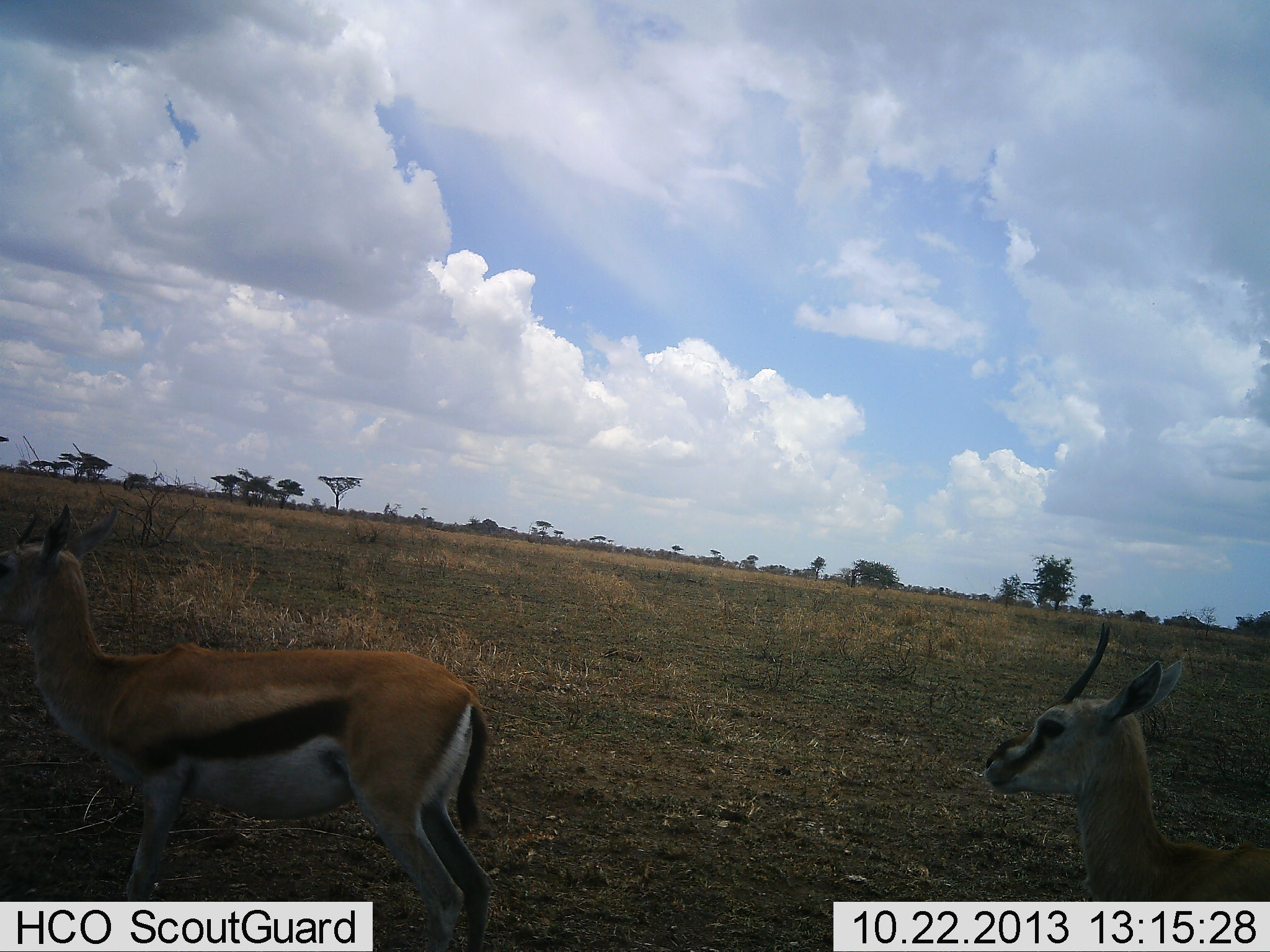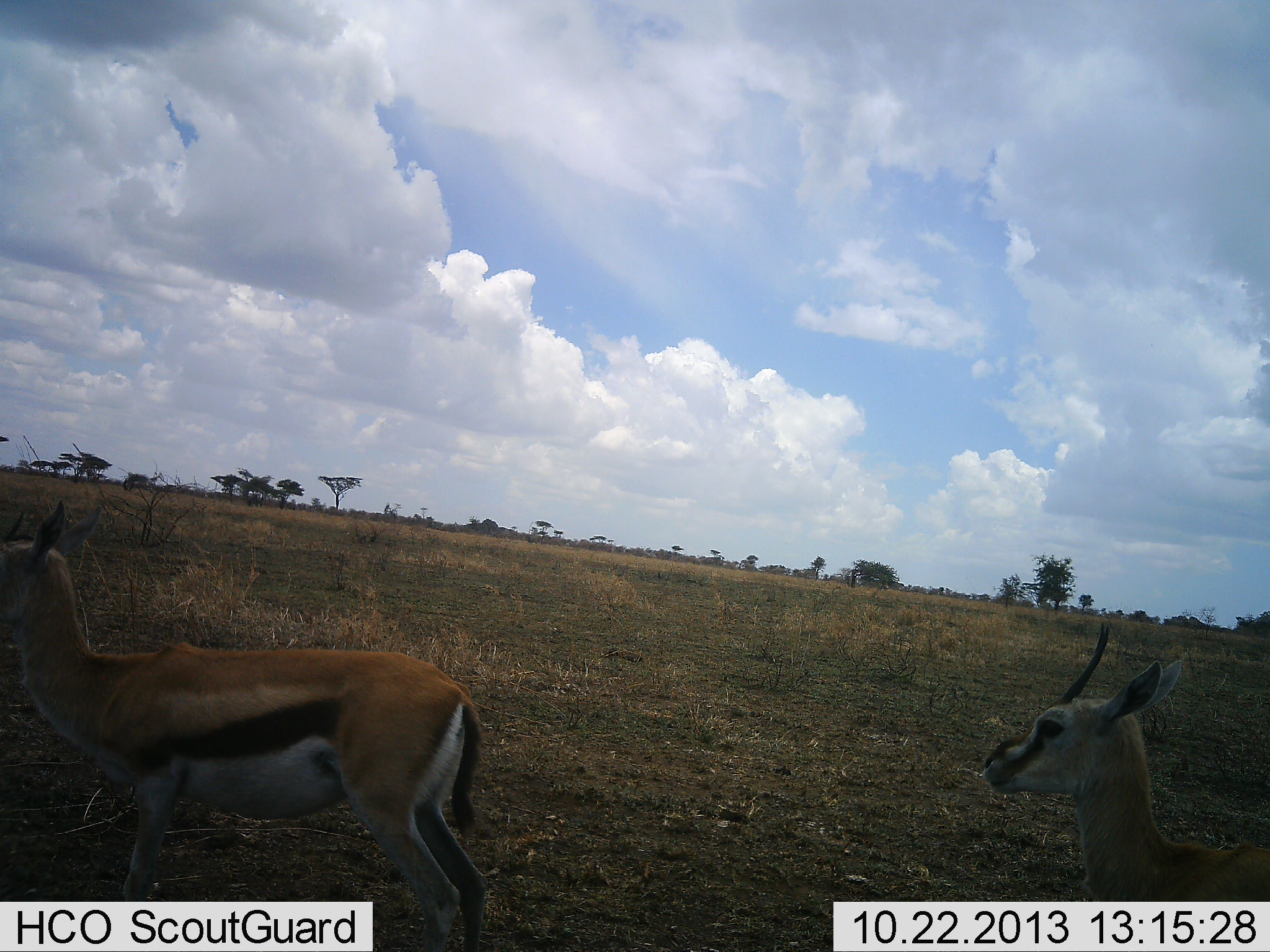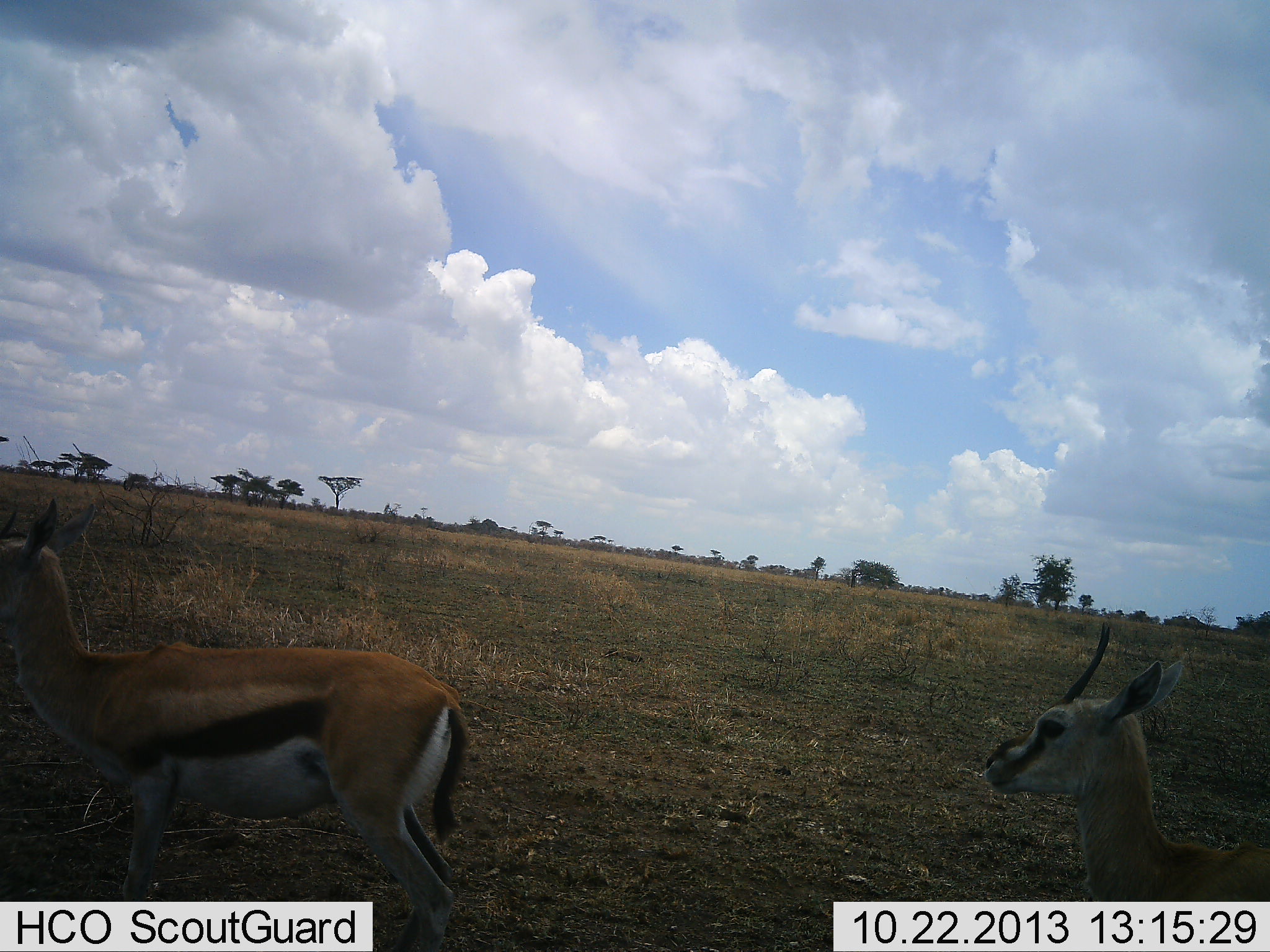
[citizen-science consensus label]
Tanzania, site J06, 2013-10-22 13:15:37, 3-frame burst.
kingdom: Animalia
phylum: Chordata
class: Mammalia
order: Artiodactyla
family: Bovidae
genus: Eudorcas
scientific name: Eudorcas thomsonii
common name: thomson's gazelle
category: gazellethomsons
Gazellethomsons (thomson's gazelle) (Eudorcas thomsonii), count 2. Behavior (volunteer vote fractions): standing 83%, resting 0%, moving 21%, interacting 0%. Young present (vote fraction): 0%. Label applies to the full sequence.